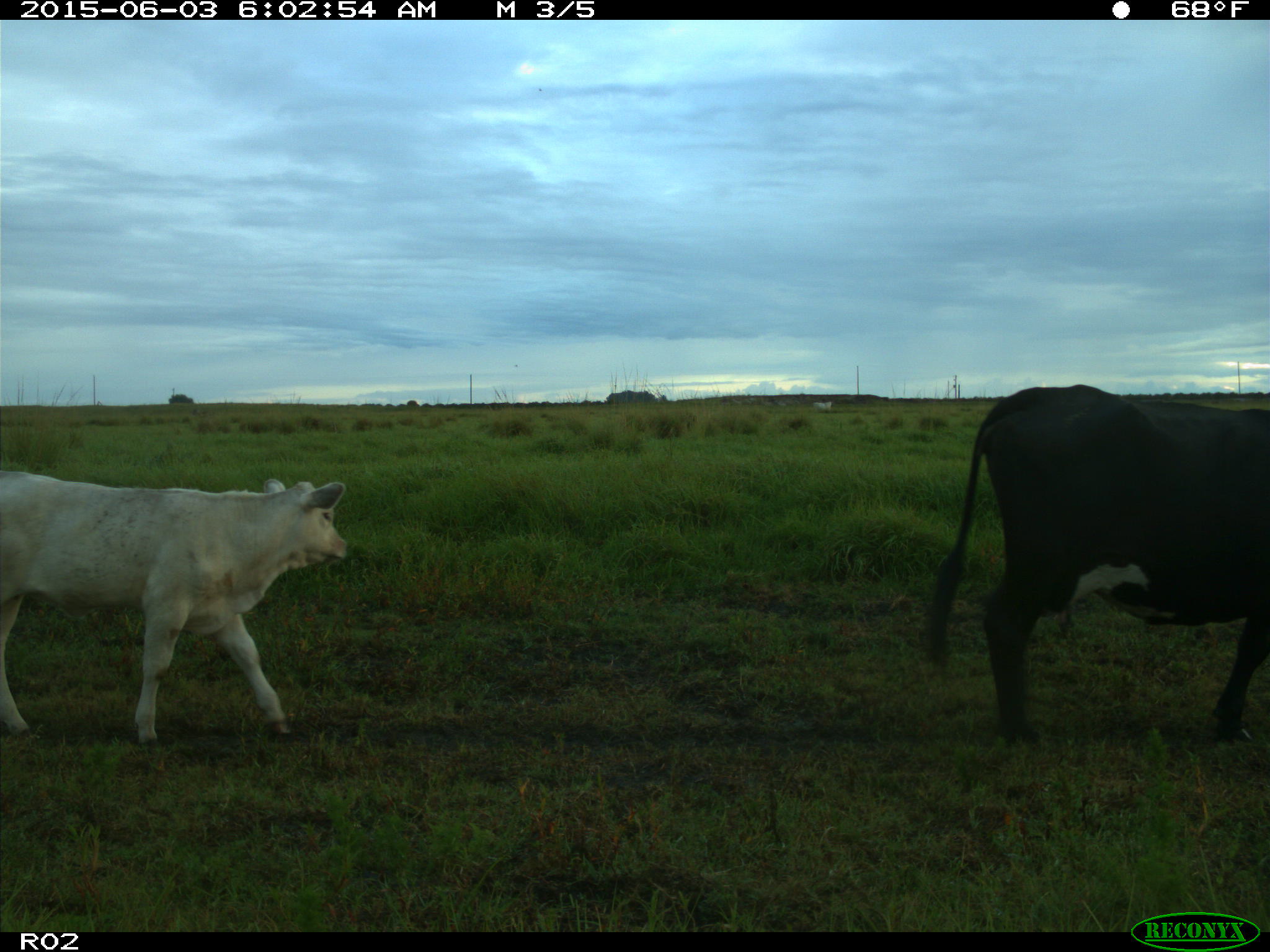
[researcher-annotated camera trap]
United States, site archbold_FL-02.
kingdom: Animalia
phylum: Chordata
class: Mammalia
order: Artiodactyla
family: Bovidae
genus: Bos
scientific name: Bos taurus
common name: domestic cow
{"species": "Bos taurus (domestic cow)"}